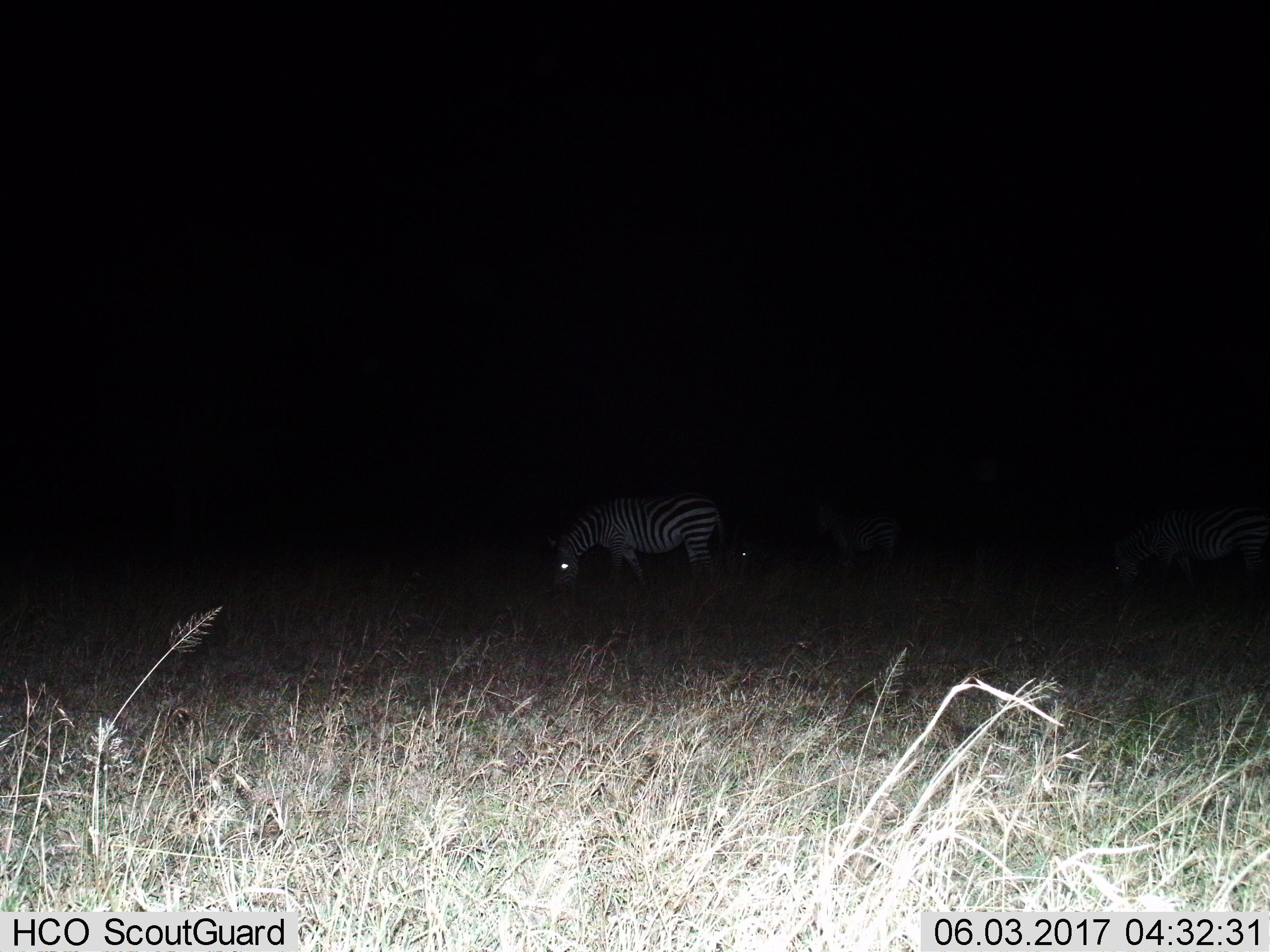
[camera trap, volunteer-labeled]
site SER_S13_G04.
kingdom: Animalia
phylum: Chordata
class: Mammalia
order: Perissodactyla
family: Equidae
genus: Equus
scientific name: Equus quagga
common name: plains zebra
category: zebraplains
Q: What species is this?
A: Zebraplains (plains zebra) (Equus quagga).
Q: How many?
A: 2.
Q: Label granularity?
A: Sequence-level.